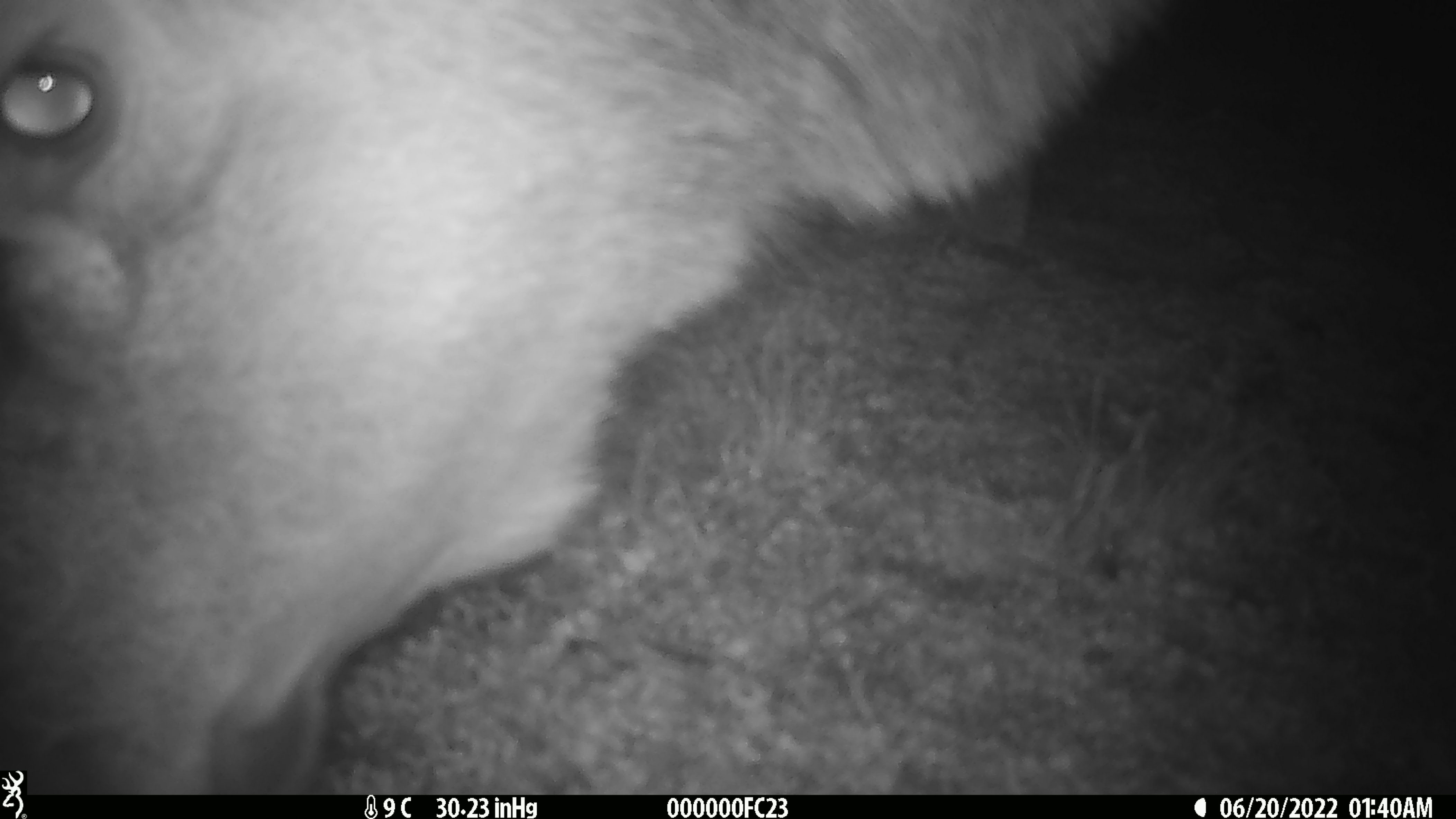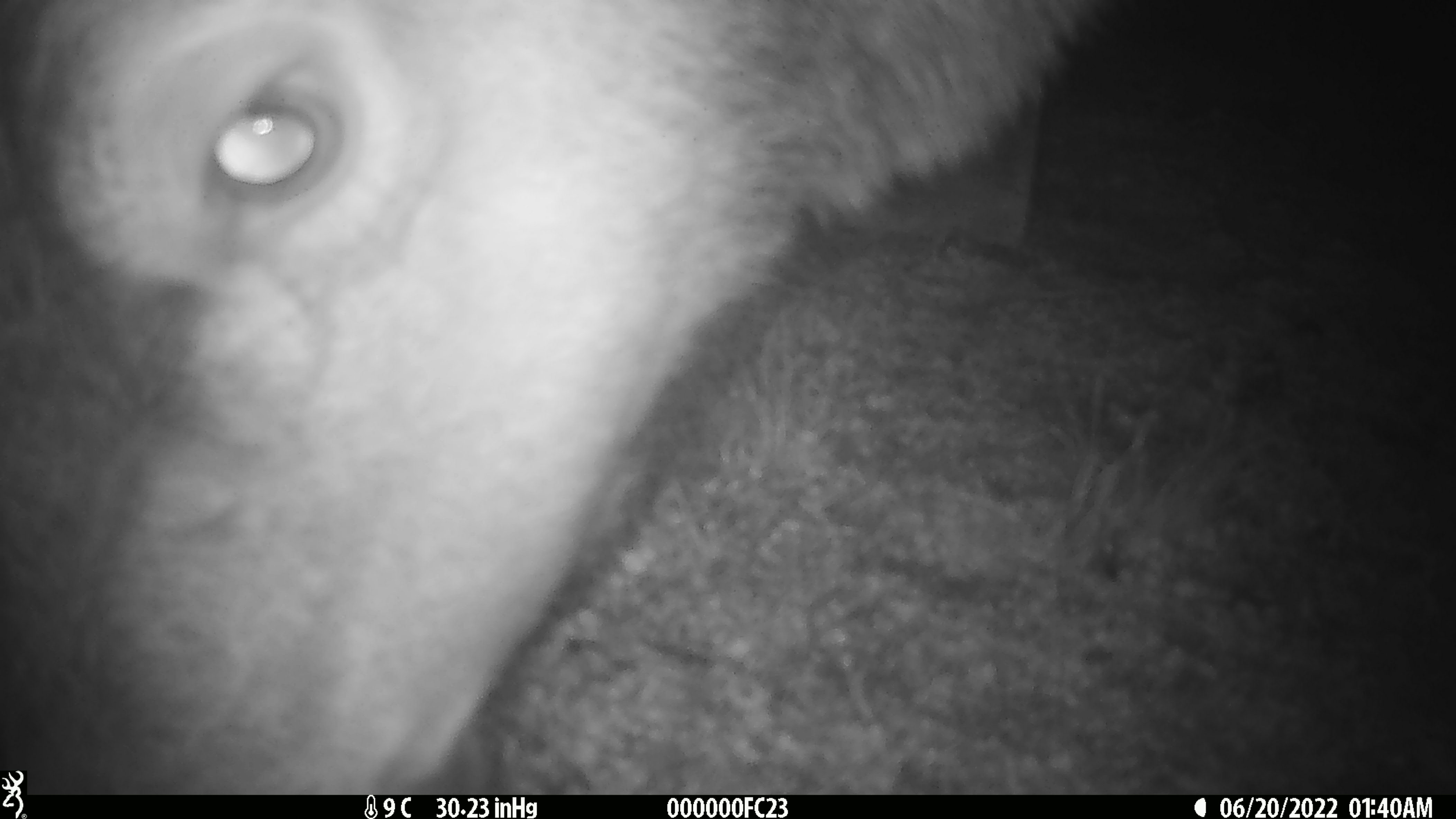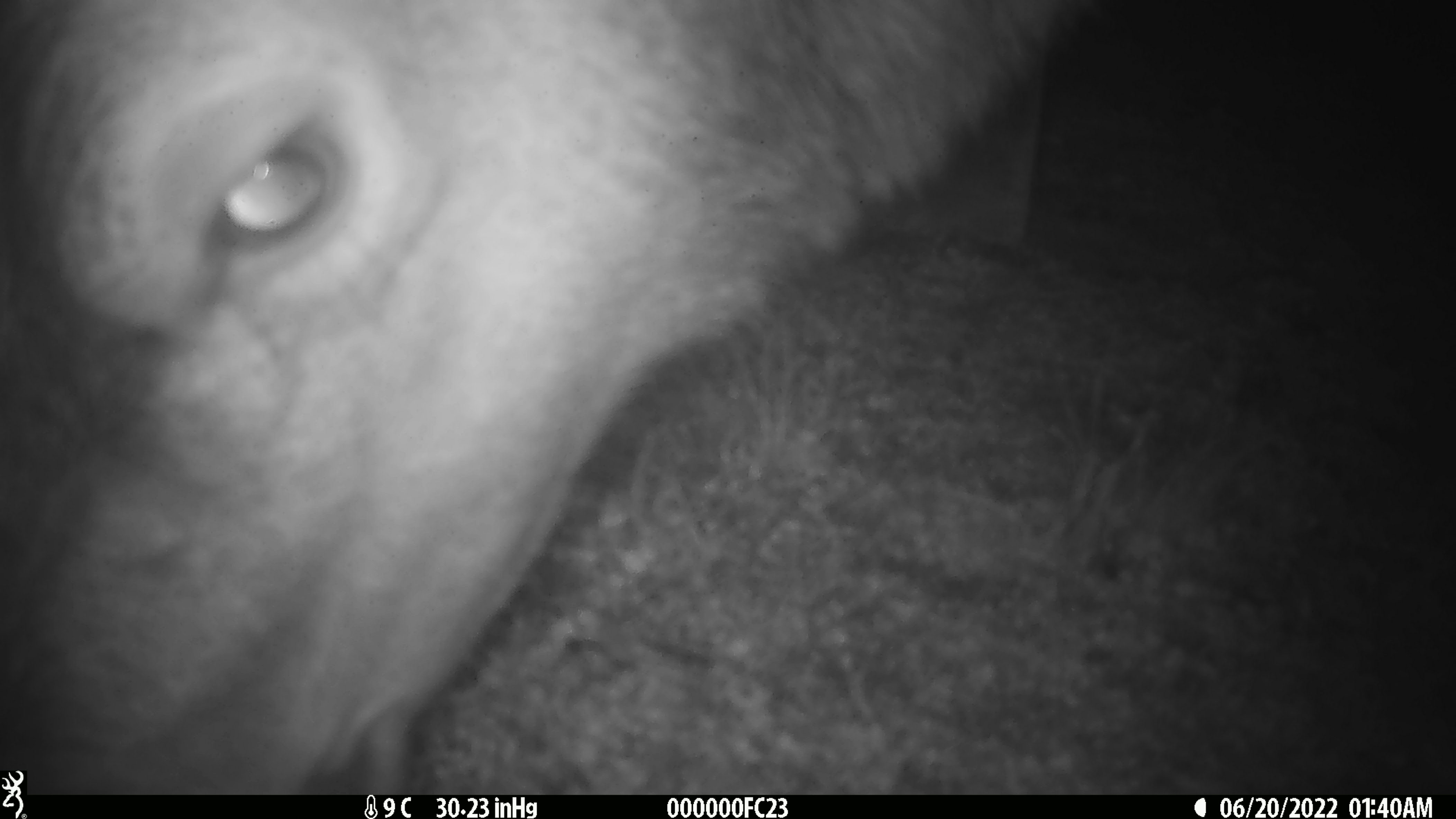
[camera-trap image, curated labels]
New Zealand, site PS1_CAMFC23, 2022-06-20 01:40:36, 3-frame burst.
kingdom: Animalia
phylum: Chordata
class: Mammalia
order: Artiodactyla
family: Cervidae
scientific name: Cervidae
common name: deer